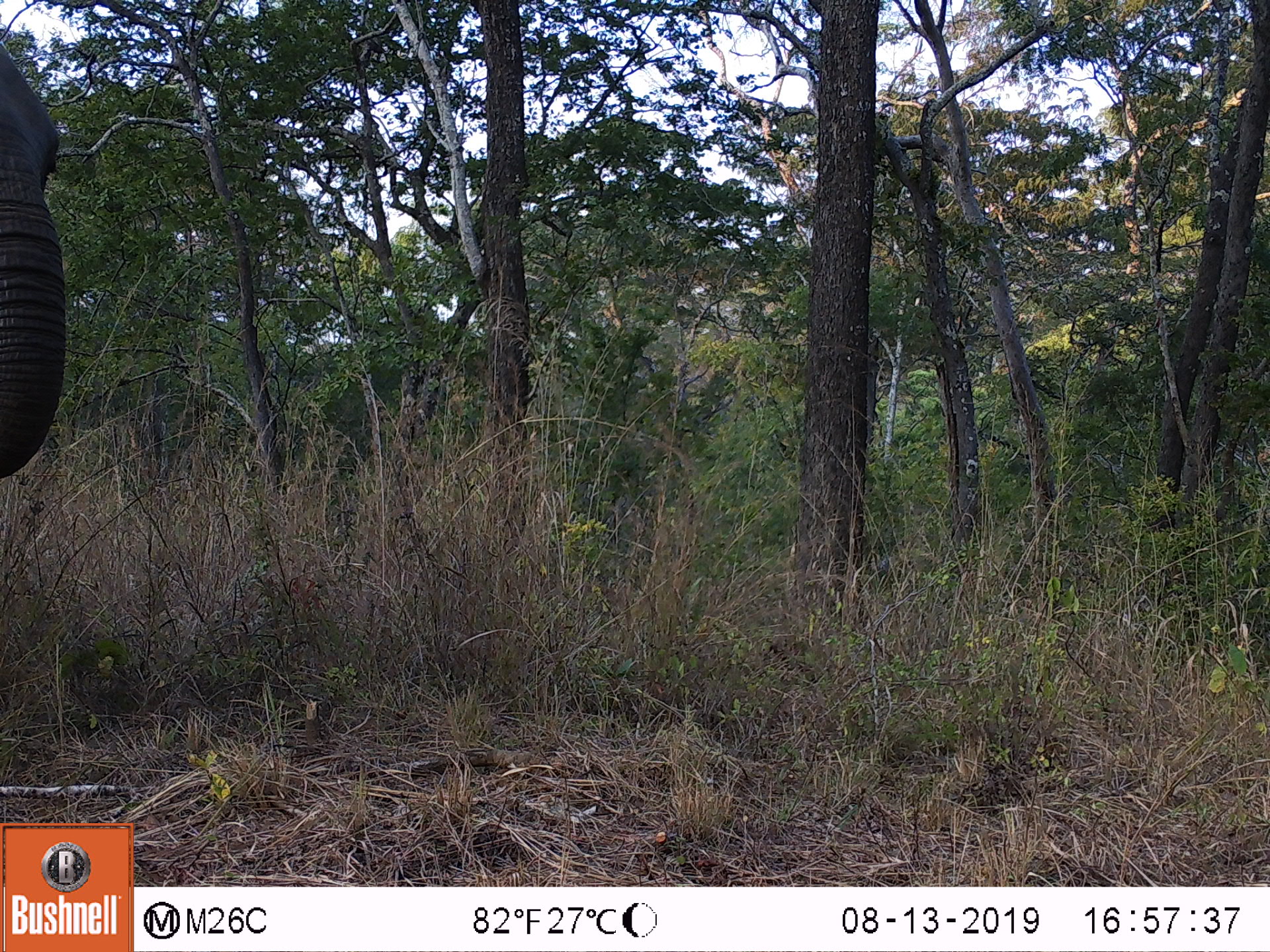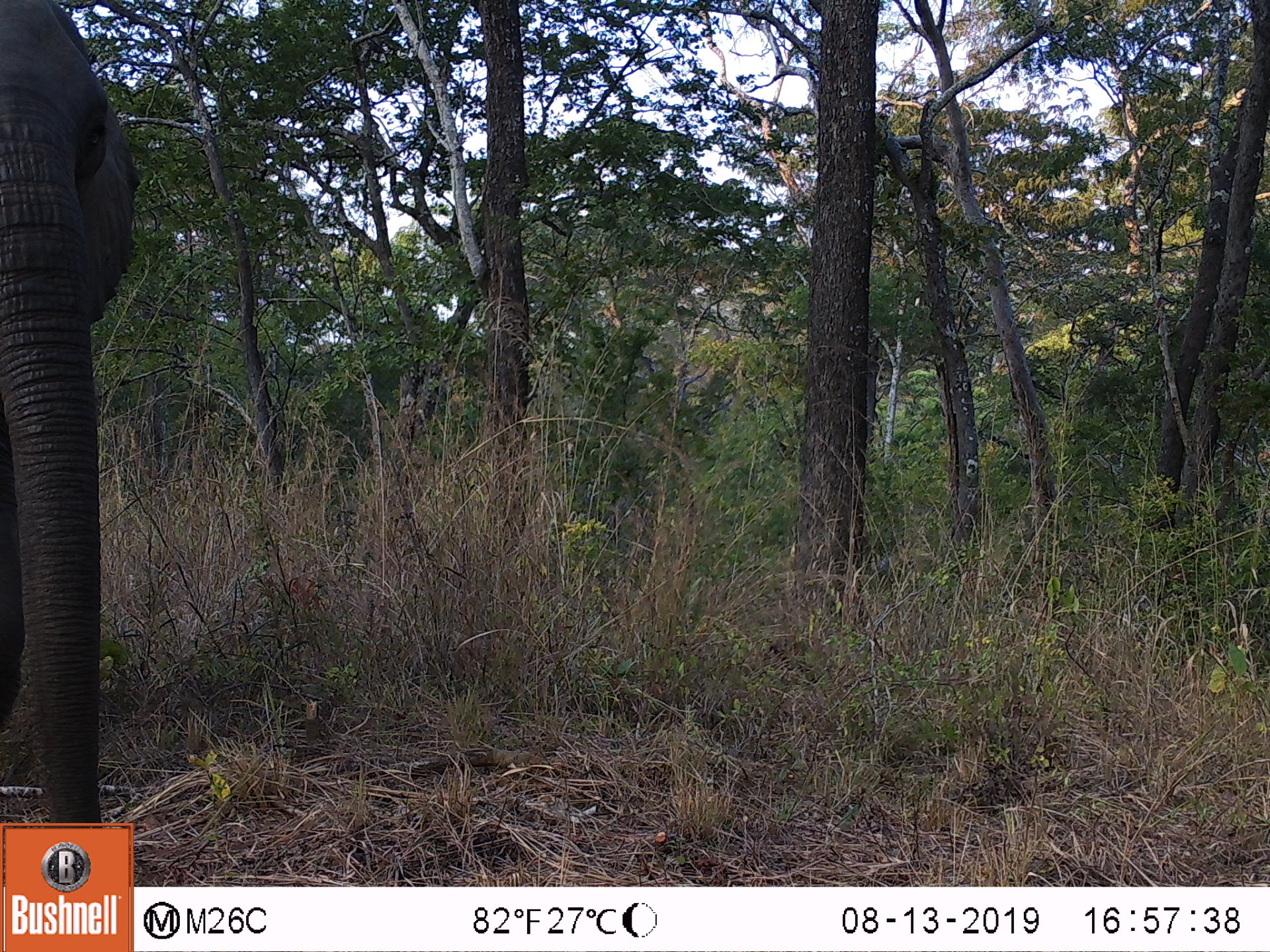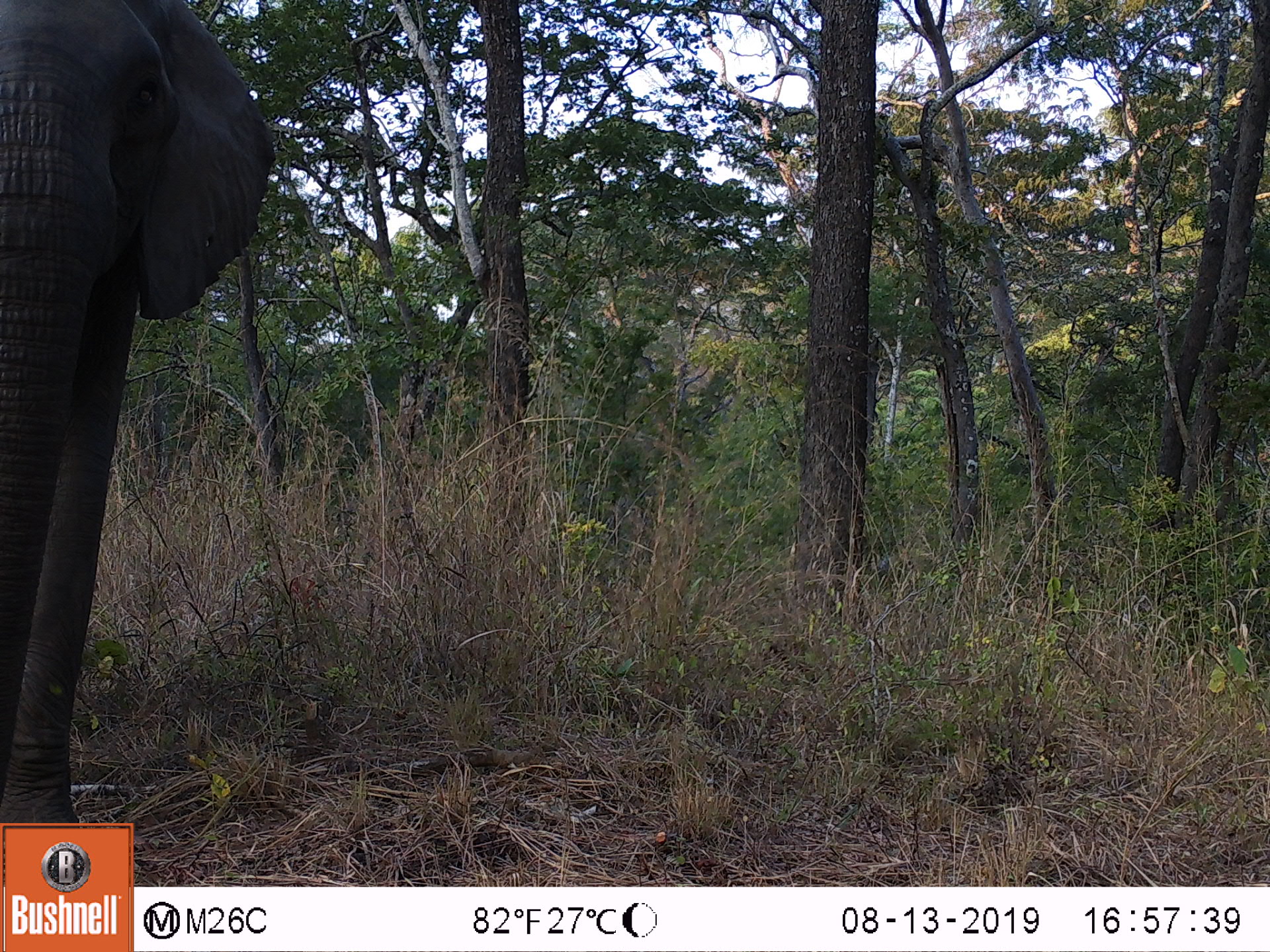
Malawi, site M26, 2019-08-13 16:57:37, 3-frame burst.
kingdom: Animalia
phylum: Chordata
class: Mammalia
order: Proboscidea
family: Elephantidae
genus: Loxodonta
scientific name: Loxodonta africana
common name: african savanna elephant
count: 1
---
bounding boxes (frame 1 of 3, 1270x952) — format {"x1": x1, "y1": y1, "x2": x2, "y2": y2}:
african savanna elephant: {"x1": 0, "y1": 45, "x2": 72, "y2": 488}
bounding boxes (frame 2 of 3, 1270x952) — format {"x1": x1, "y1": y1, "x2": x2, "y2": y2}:
african savanna elephant: {"x1": 2, "y1": 1, "x2": 150, "y2": 814}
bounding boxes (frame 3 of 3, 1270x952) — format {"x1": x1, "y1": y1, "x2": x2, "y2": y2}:
african savanna elephant: {"x1": 2, "y1": 5, "x2": 285, "y2": 821}